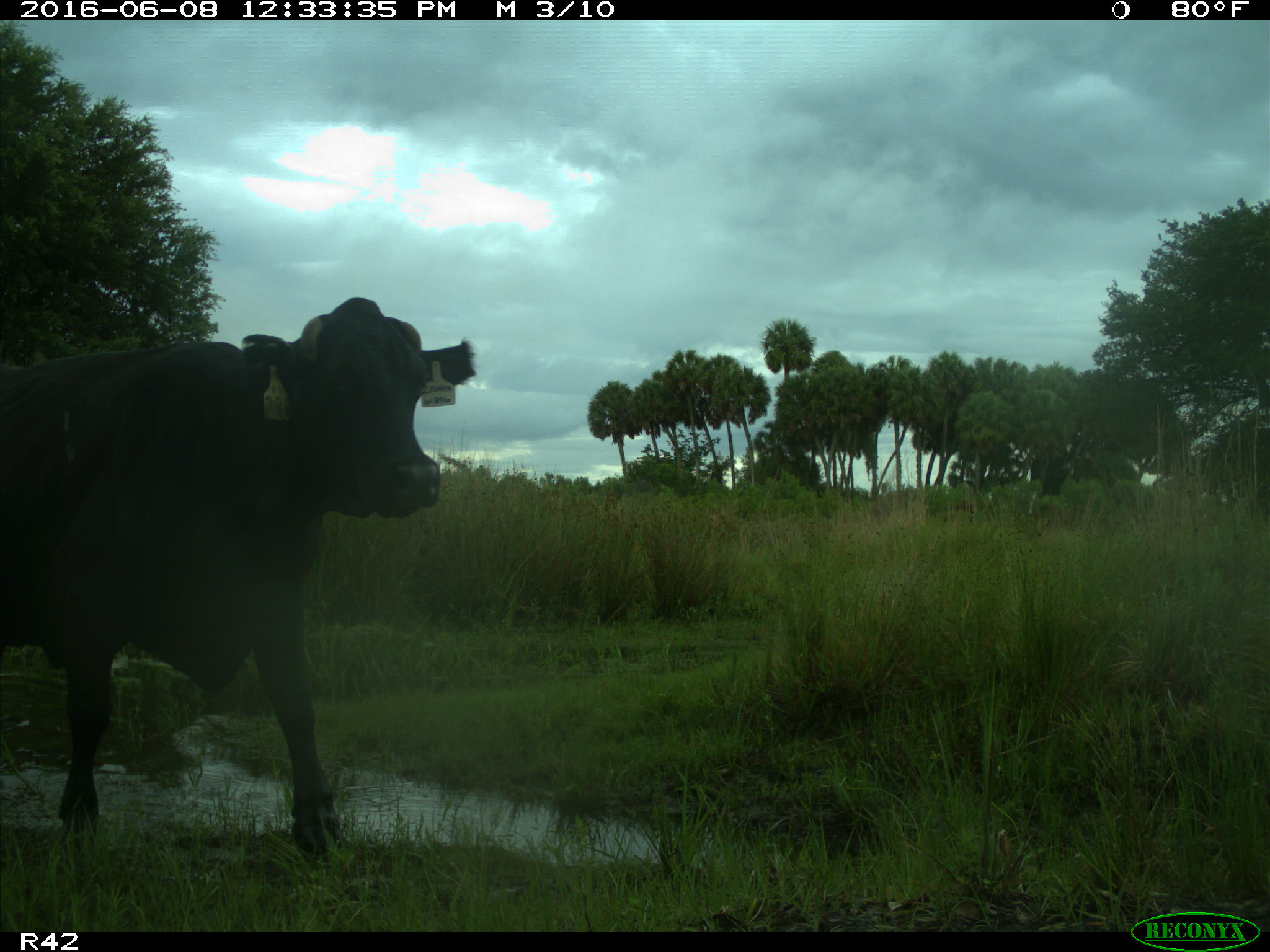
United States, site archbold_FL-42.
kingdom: Animalia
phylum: Chordata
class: Mammalia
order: Artiodactyla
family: Bovidae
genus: Bos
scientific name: Bos taurus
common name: domestic cow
Bos taurus (domestic cow).